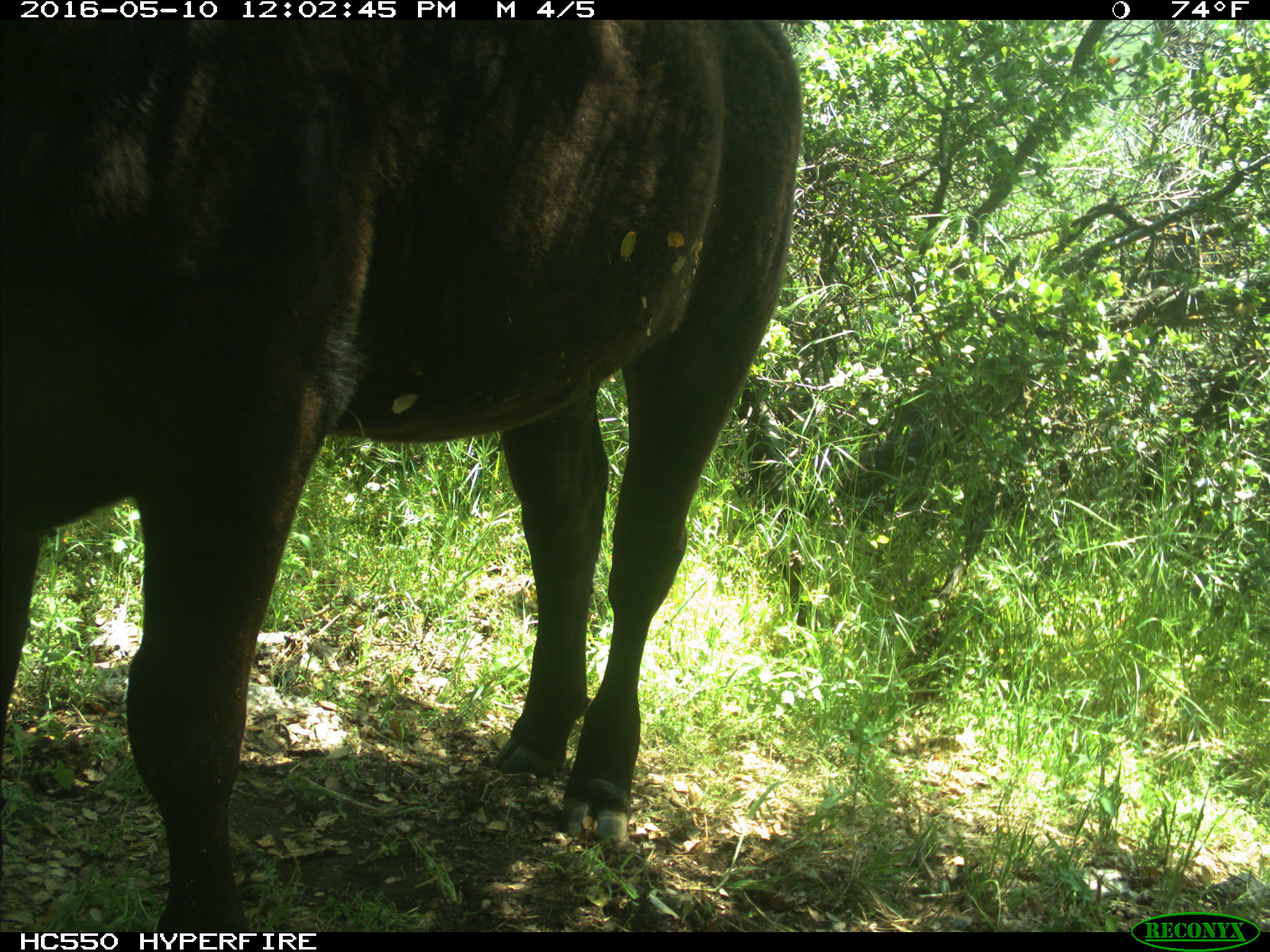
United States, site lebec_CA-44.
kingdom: Animalia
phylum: Chordata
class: Mammalia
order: Artiodactyla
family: Bovidae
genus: Bos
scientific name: Bos taurus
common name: domestic cow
Bos taurus (domestic cow).